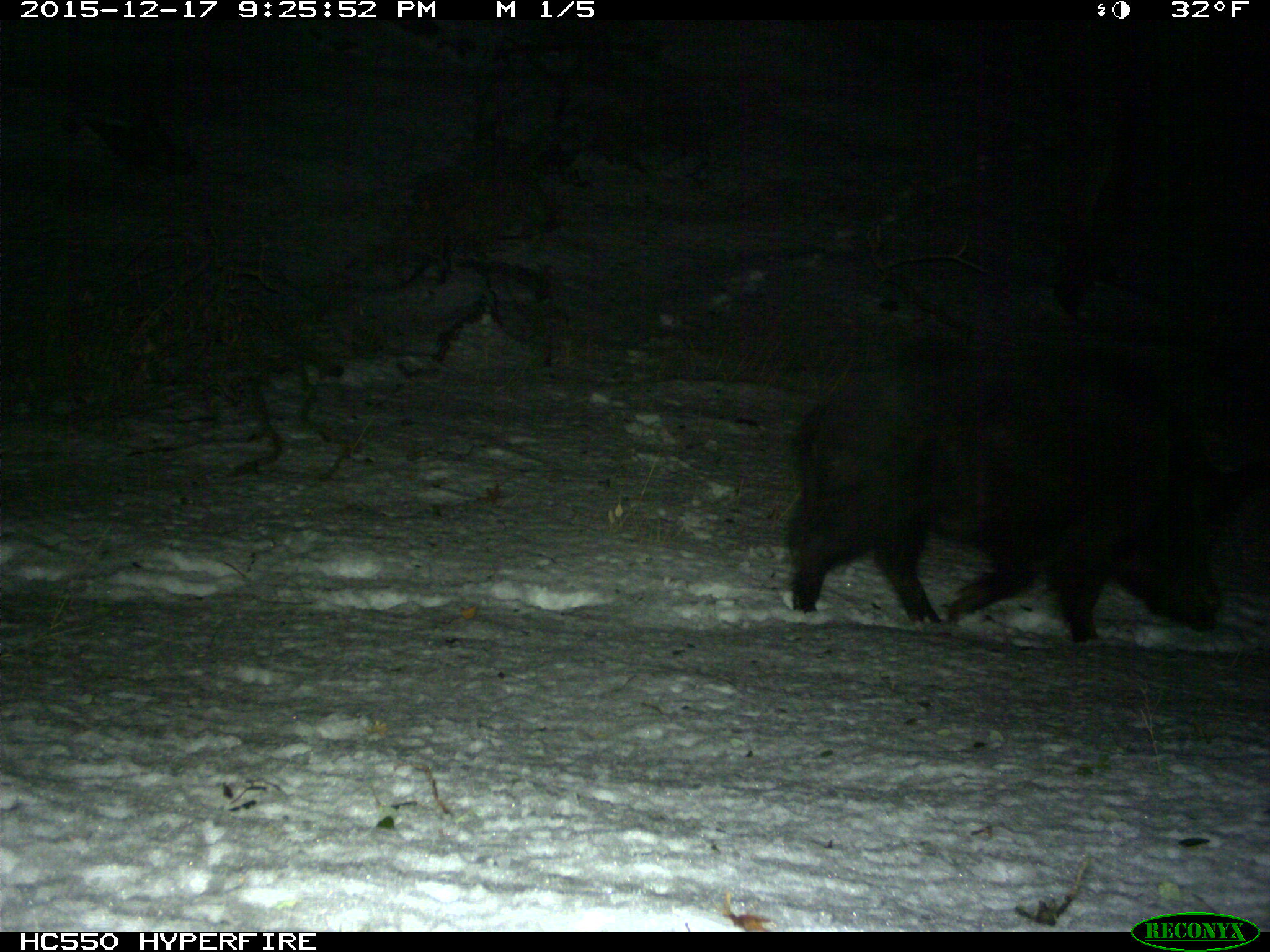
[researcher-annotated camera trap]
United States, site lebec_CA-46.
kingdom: Animalia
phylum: Chordata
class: Mammalia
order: Artiodactyla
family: Suidae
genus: Sus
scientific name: Sus scrofa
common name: wild boar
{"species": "Sus scrofa (wild boar)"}